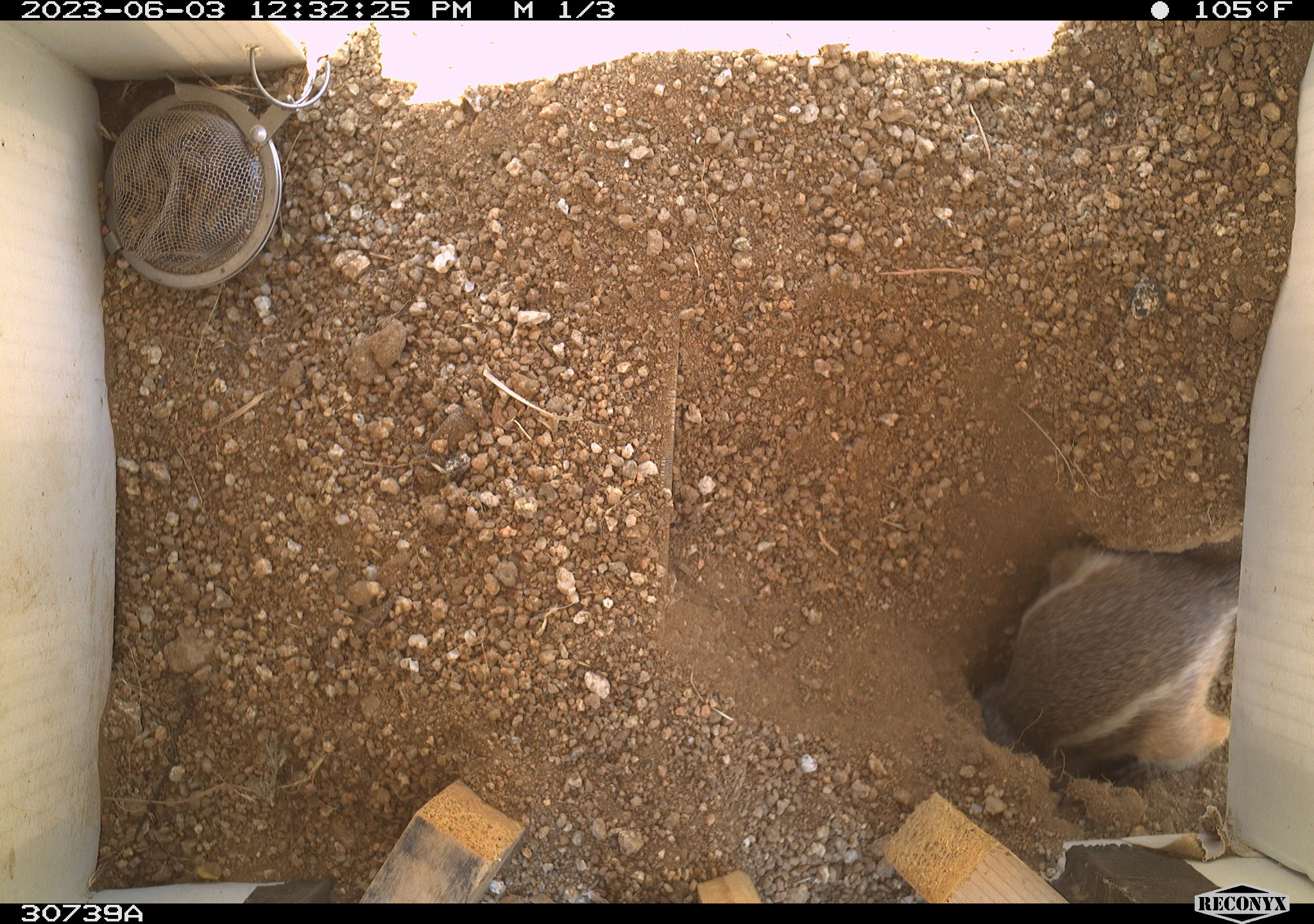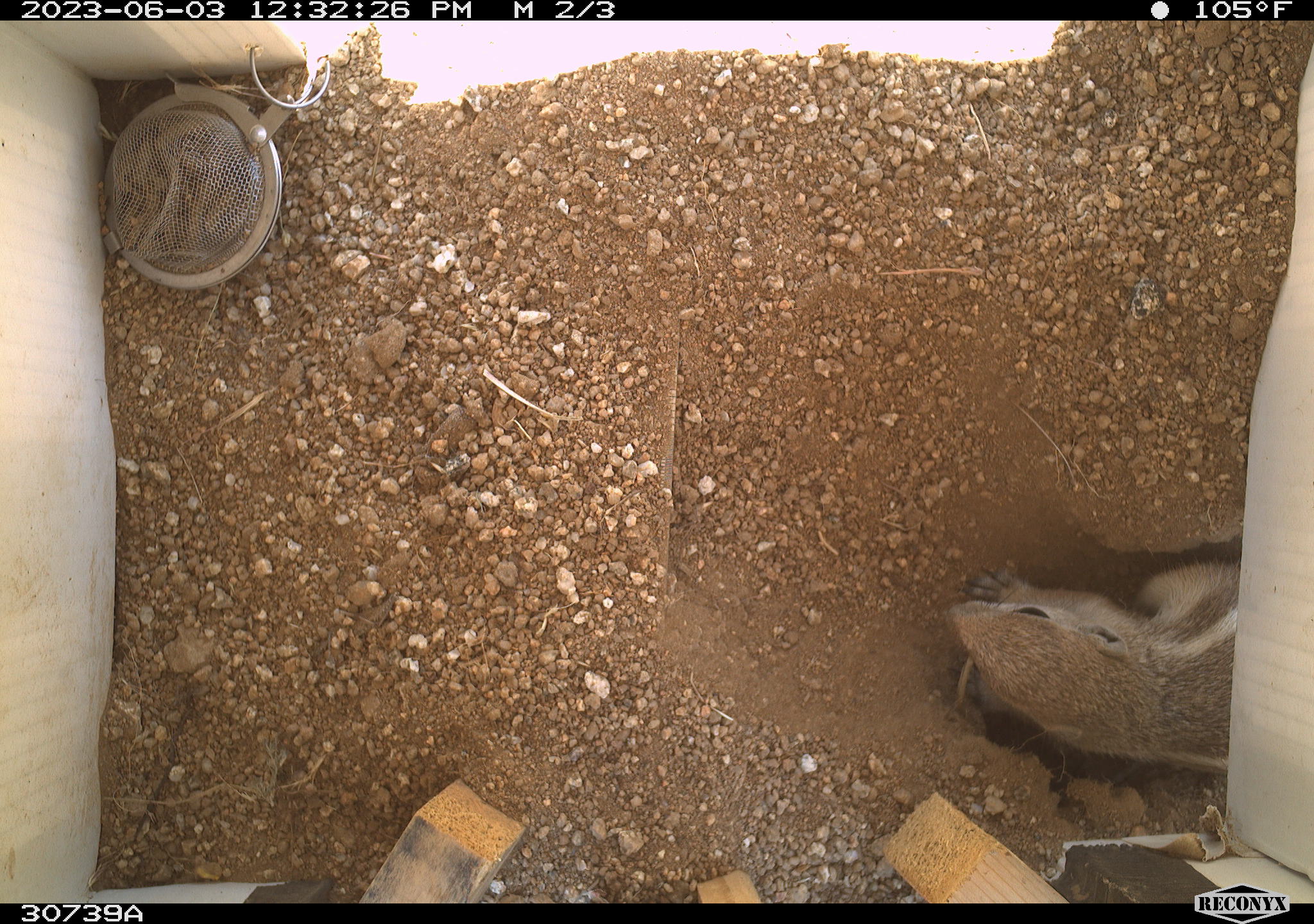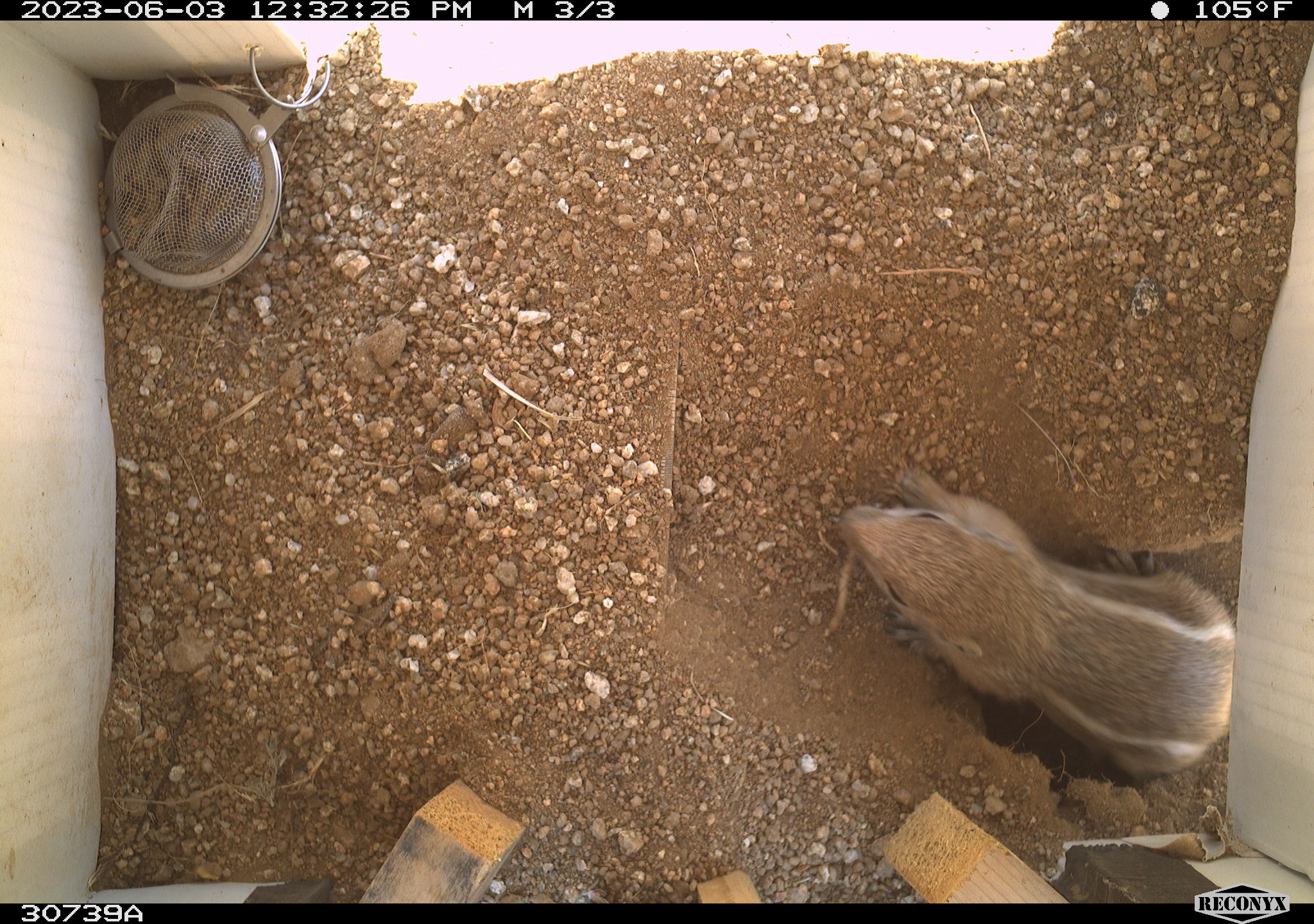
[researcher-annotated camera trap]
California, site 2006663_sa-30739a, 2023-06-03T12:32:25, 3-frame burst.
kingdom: Animalia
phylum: Chordata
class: Mammalia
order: Rodentia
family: Sciuridae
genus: Ammospermophilus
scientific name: Ammospermophilus leucurus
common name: white-tailed antelope squirrel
White-tailed antelope squirrel (Ammospermophilus leucurus).